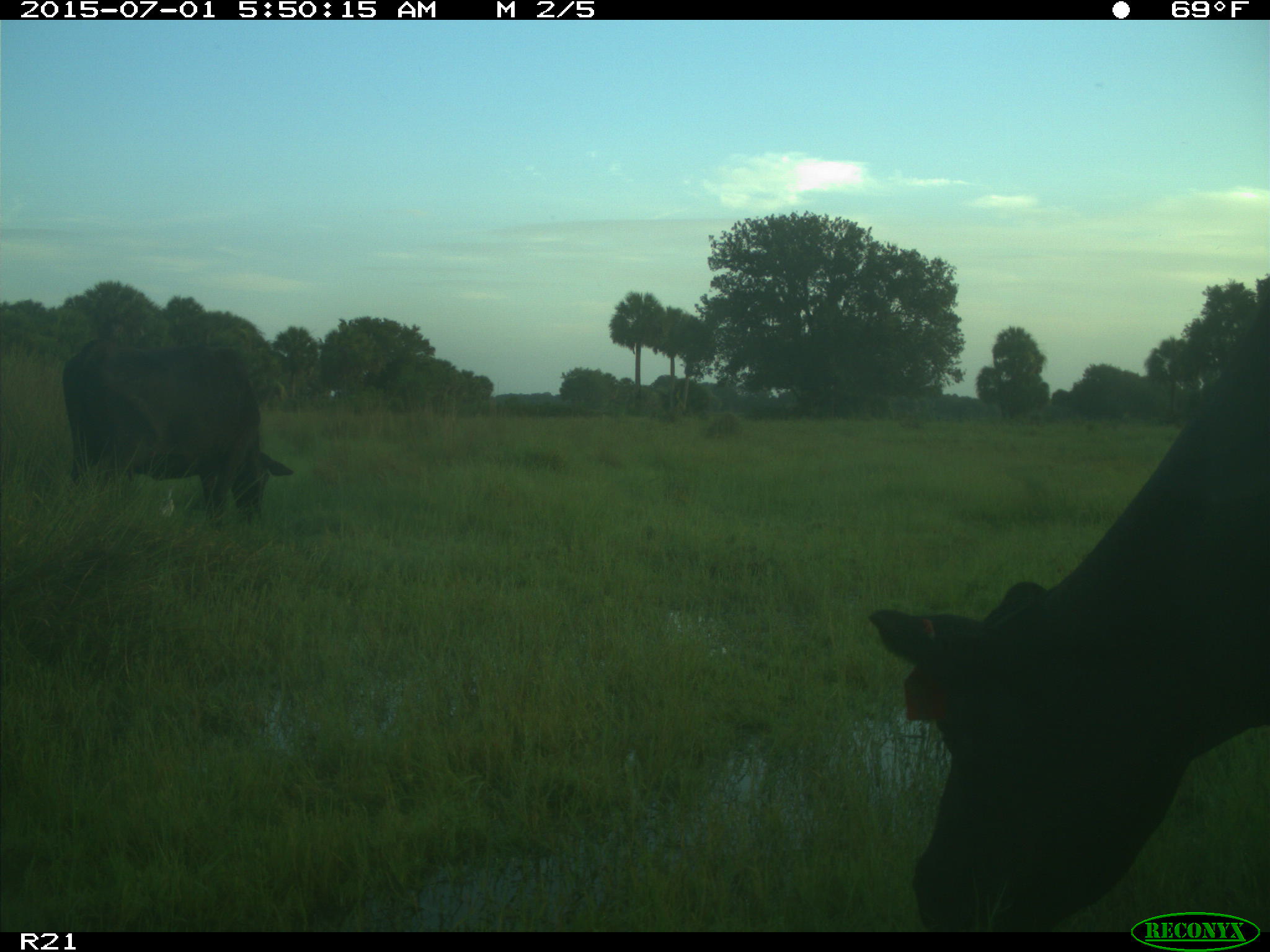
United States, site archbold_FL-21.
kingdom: Animalia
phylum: Chordata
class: Mammalia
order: Artiodactyla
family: Bovidae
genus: Bos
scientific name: Bos taurus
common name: domestic cow